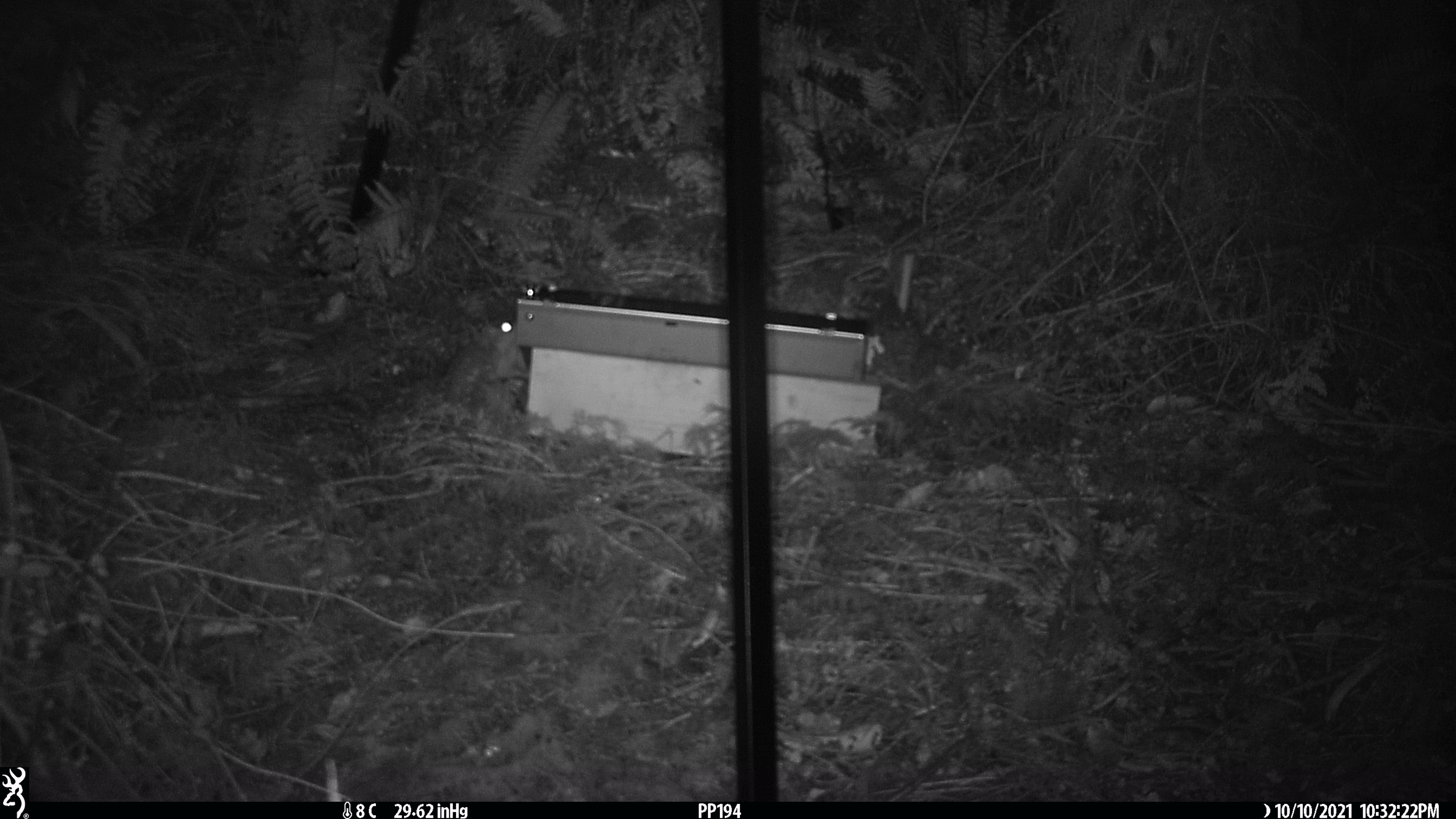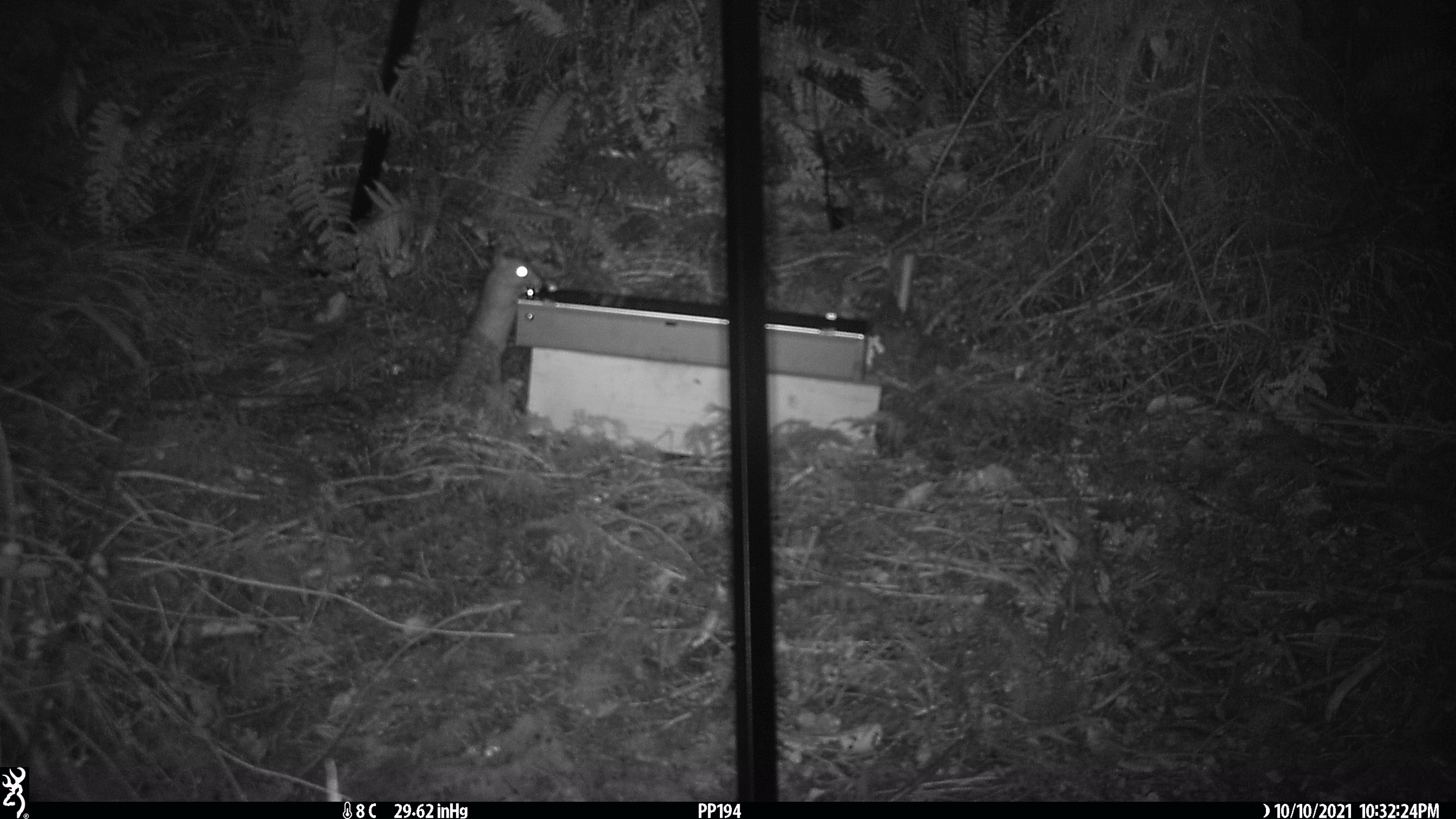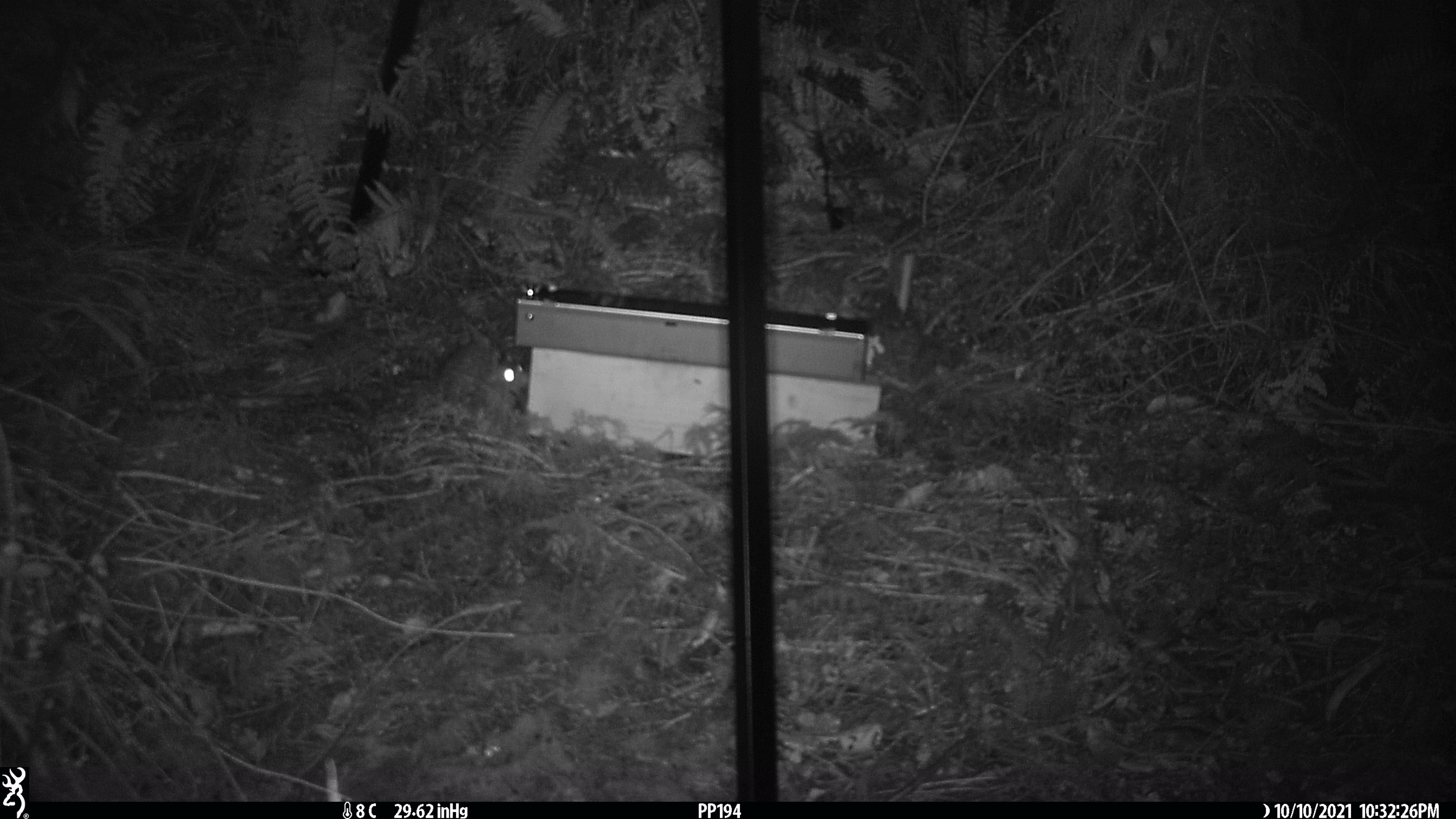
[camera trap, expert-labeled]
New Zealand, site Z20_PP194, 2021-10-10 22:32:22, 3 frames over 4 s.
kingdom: Animalia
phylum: Chordata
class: Mammalia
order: Rodentia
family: Muridae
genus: Rattus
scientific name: Rattus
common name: rat